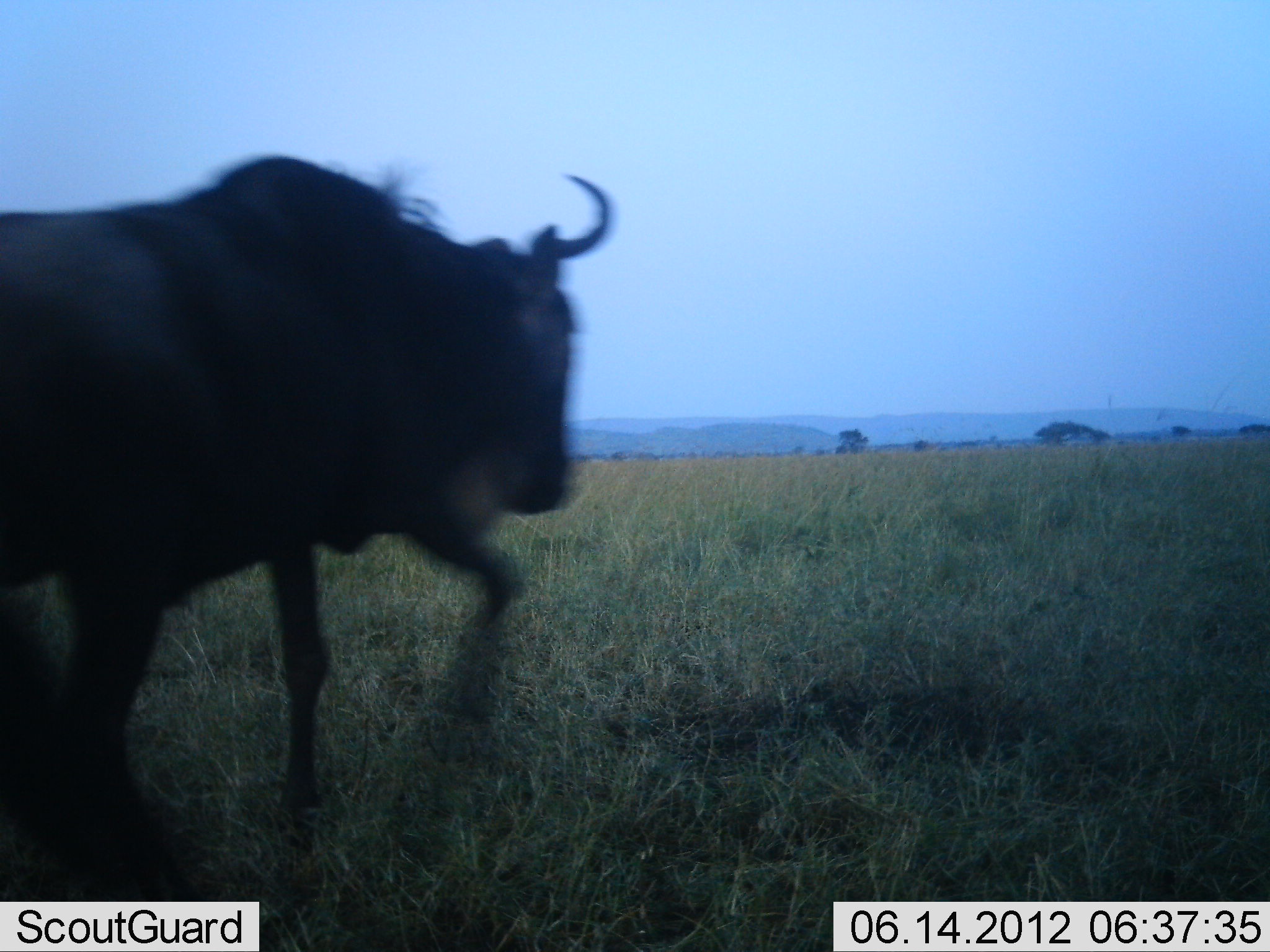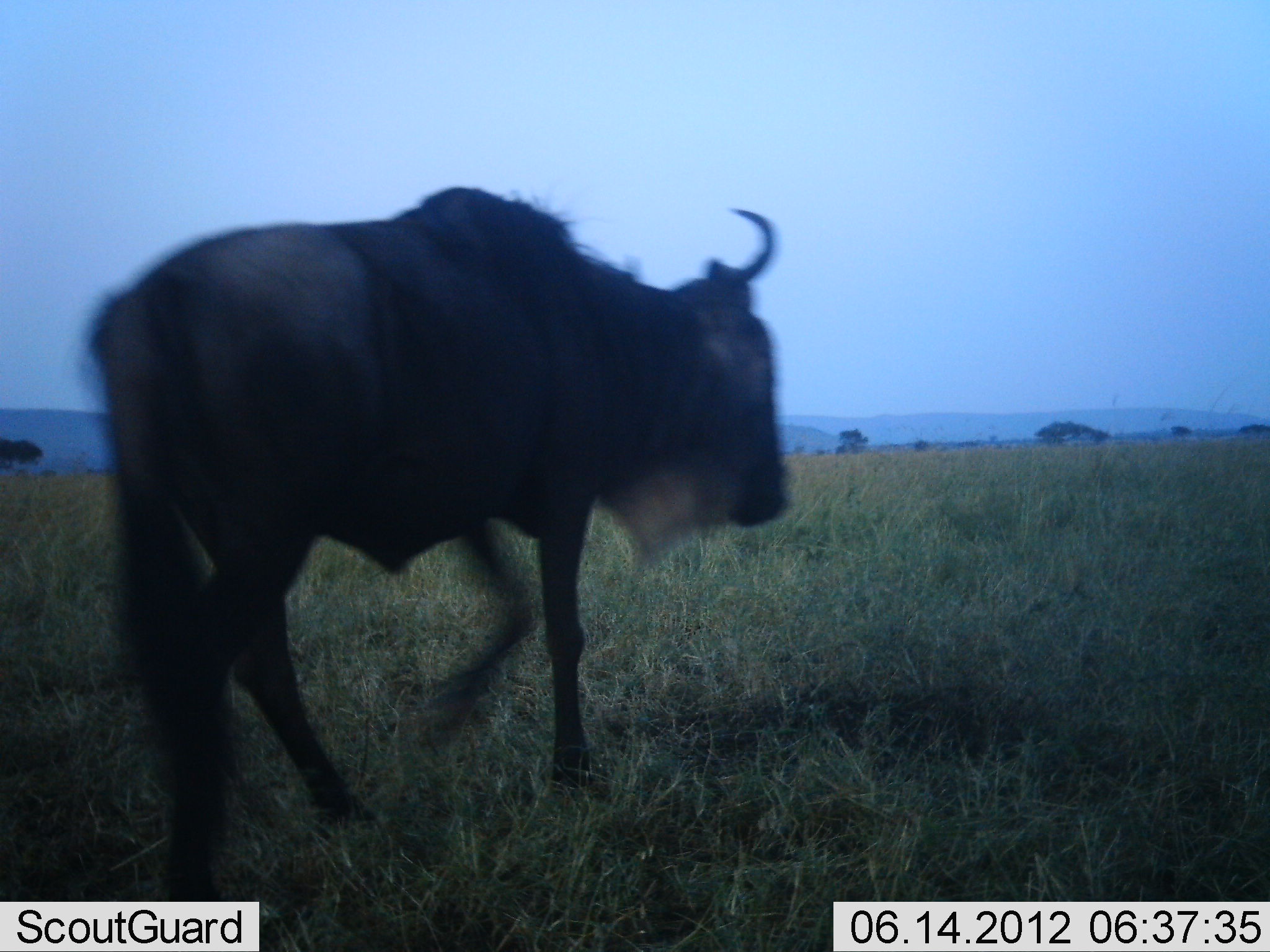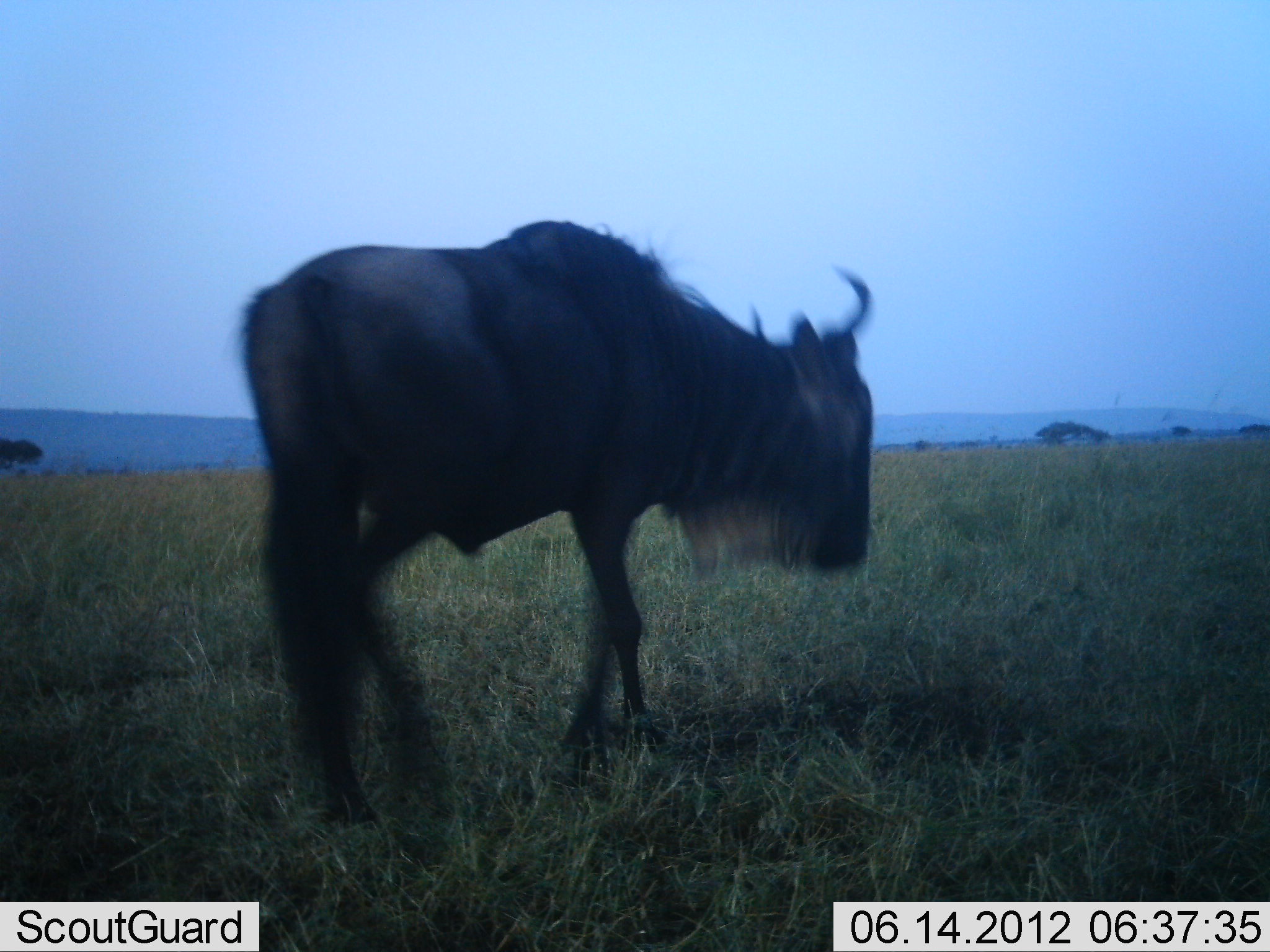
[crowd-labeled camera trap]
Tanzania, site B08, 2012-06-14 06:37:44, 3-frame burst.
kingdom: Animalia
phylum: Chordata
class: Mammalia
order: Artiodactyla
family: Bovidae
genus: Connochaetes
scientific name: Connochaetes taurinus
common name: blue wildebeest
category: wildebeest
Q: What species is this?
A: Wildebeest (blue wildebeest) (Connochaetes taurinus).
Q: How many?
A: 1.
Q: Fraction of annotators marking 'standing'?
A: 0%.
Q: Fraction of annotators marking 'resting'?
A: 0%.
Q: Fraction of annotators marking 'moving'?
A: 100%.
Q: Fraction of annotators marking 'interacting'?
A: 0%.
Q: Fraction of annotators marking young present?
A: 0%.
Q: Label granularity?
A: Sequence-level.